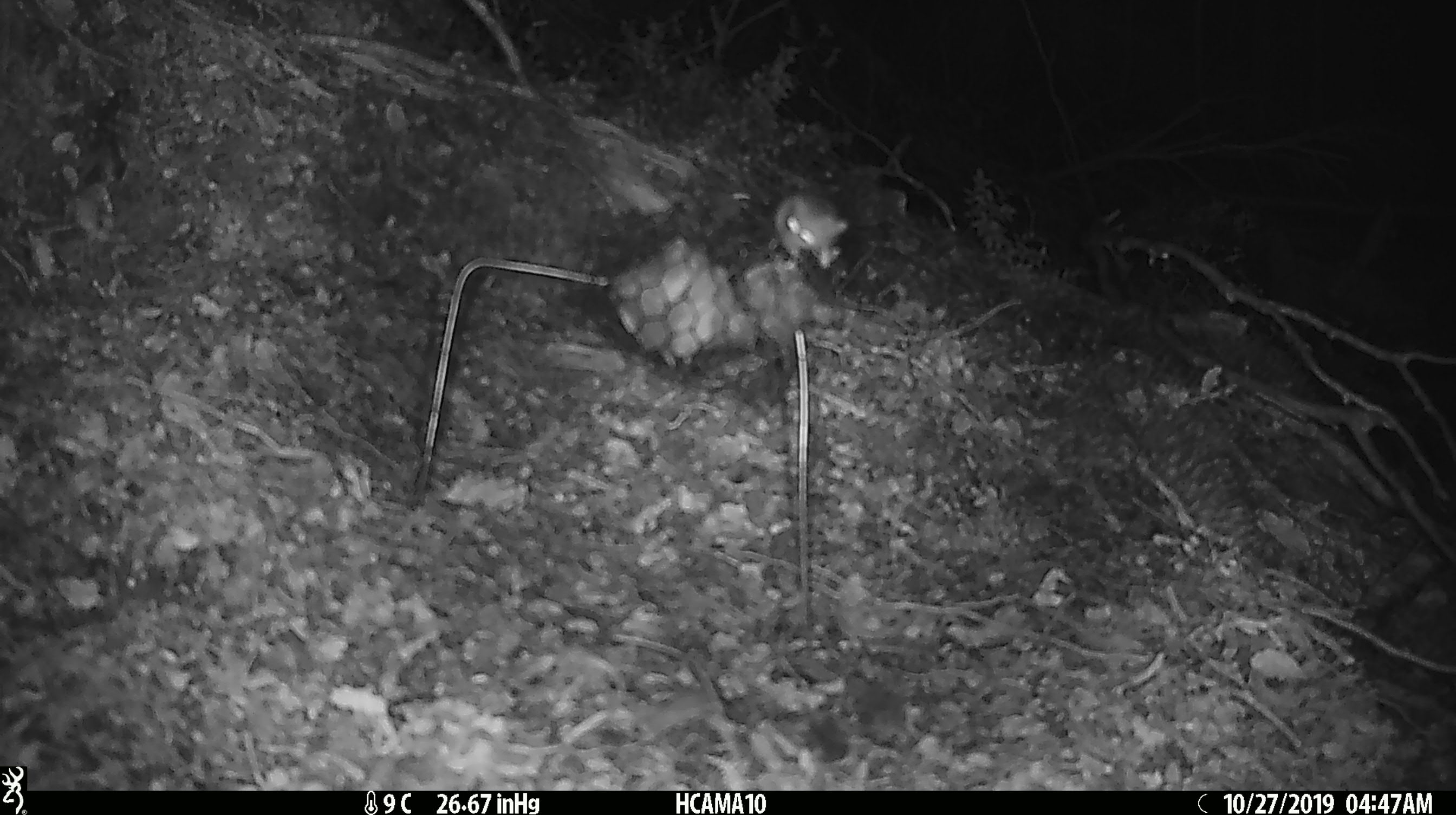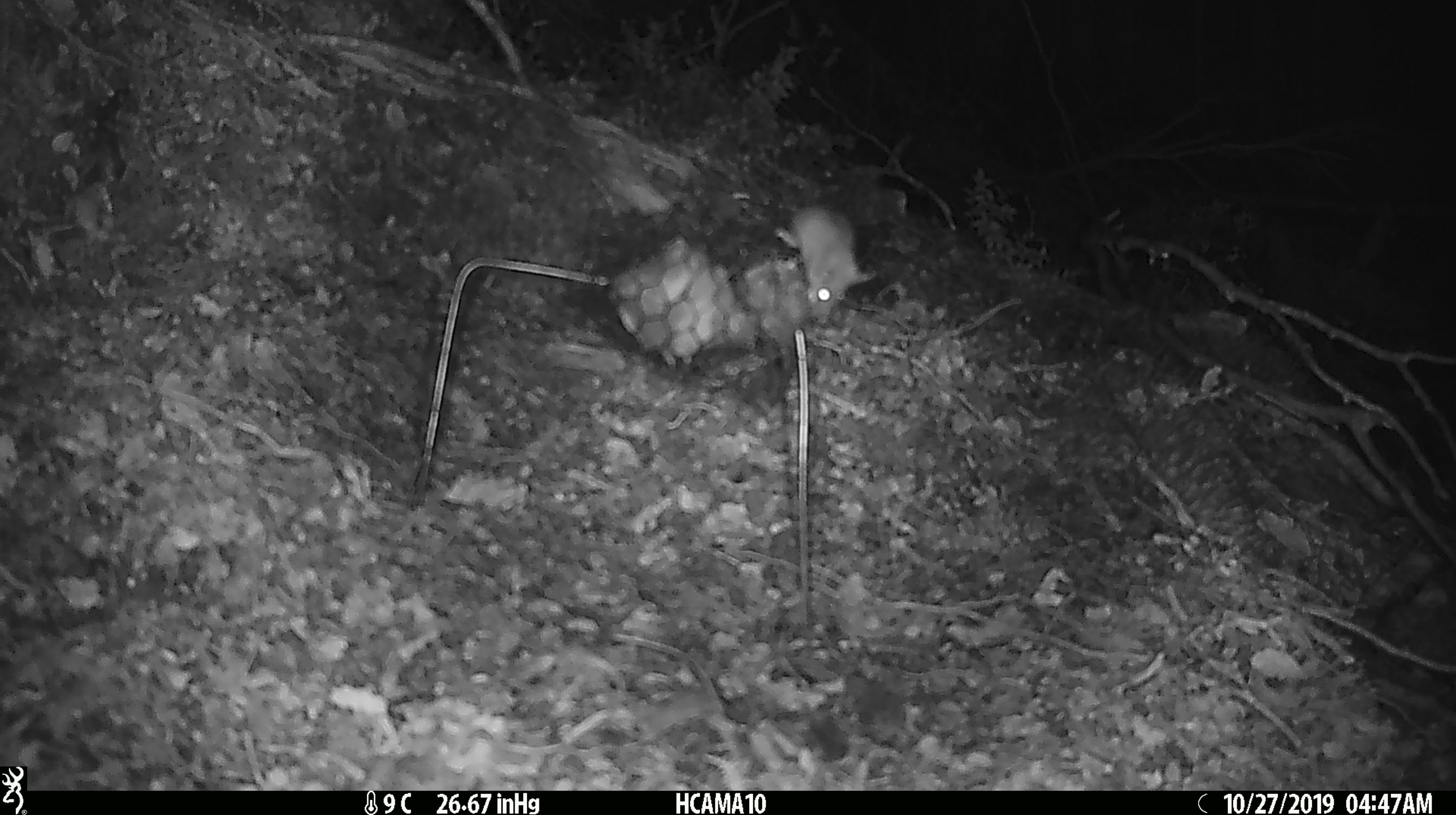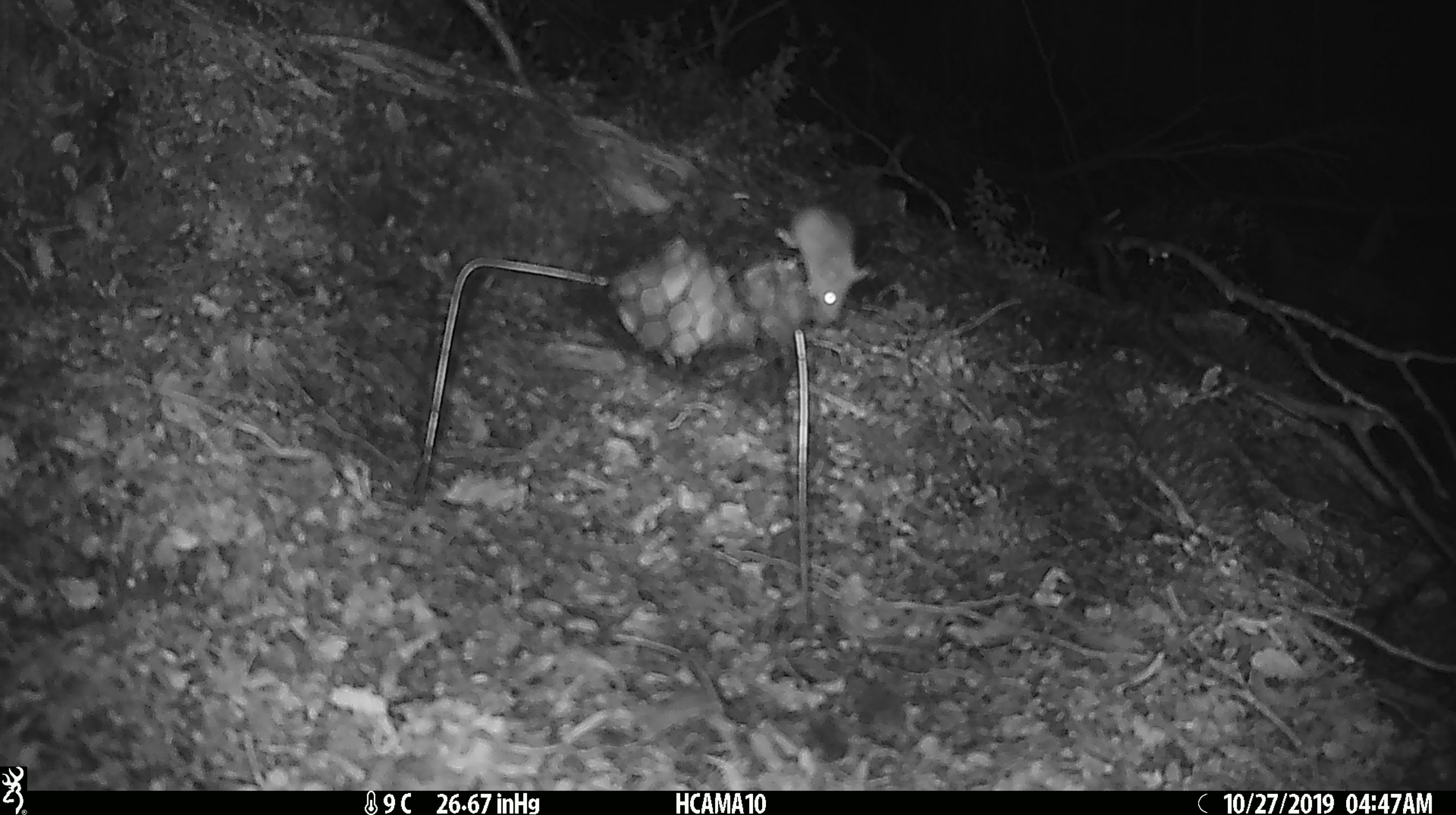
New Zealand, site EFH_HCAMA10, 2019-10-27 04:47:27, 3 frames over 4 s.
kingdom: Animalia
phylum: Chordata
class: Mammalia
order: Rodentia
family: Muridae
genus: Mus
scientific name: Mus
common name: mouse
Mouse (Mus).